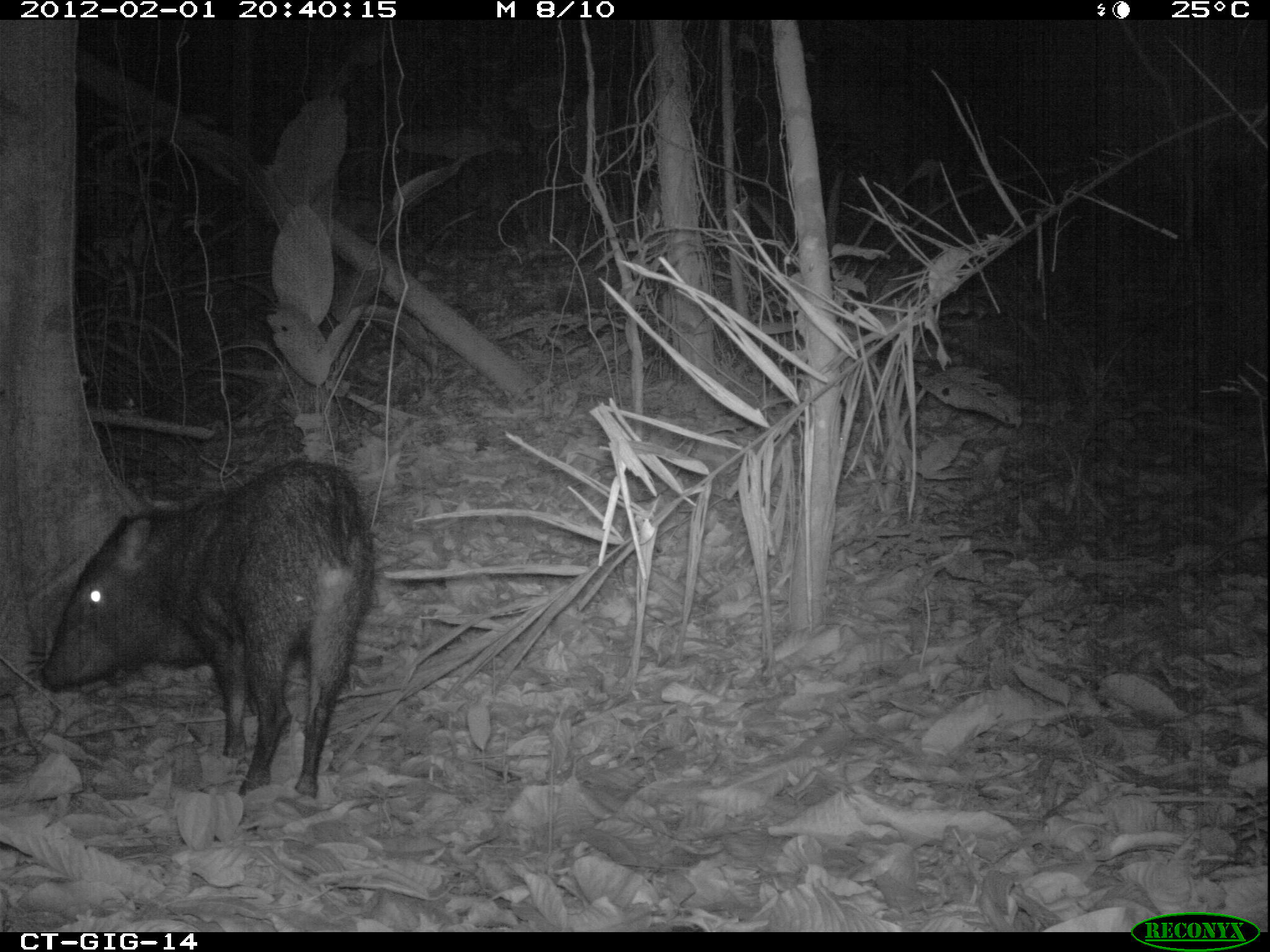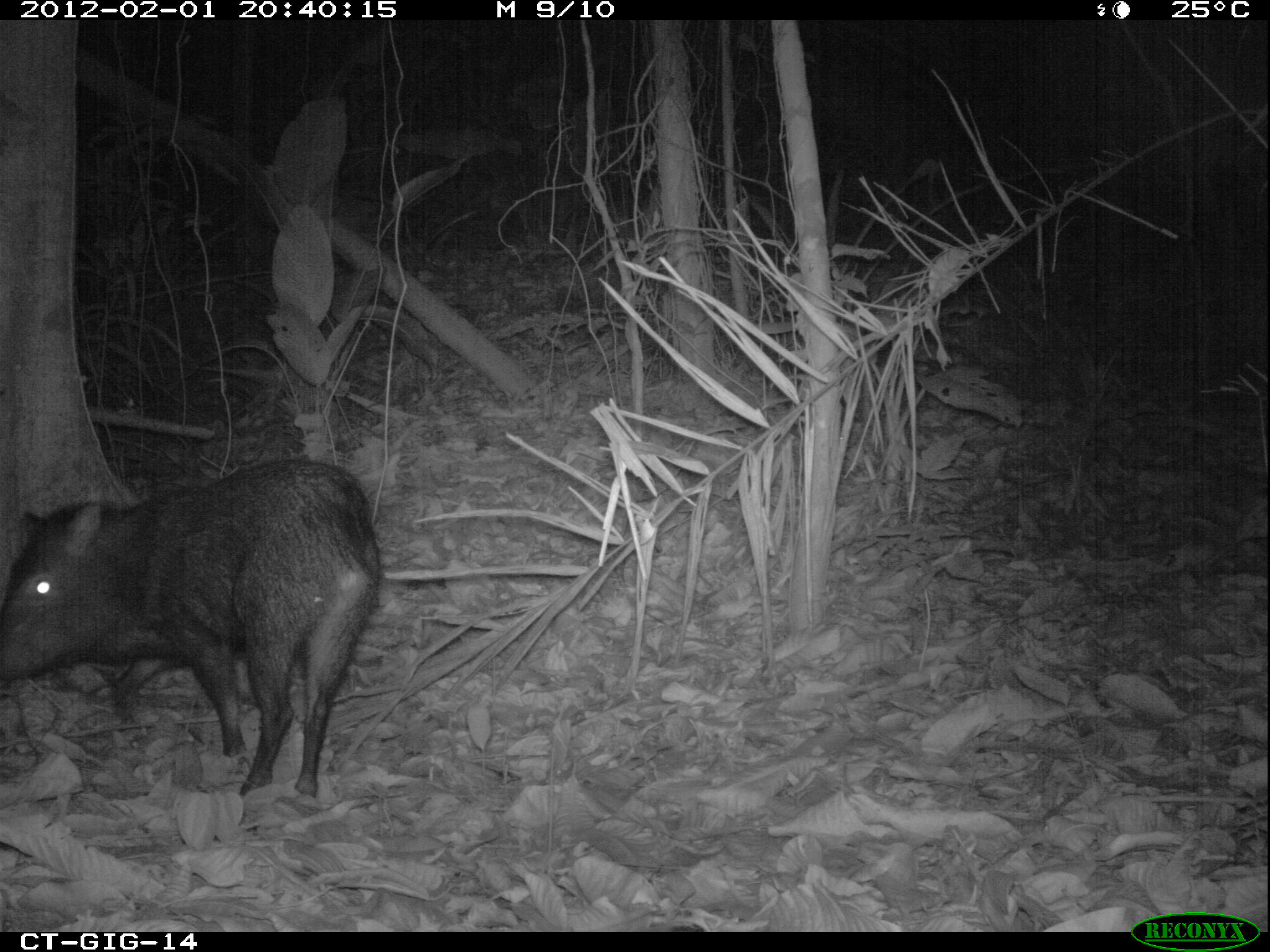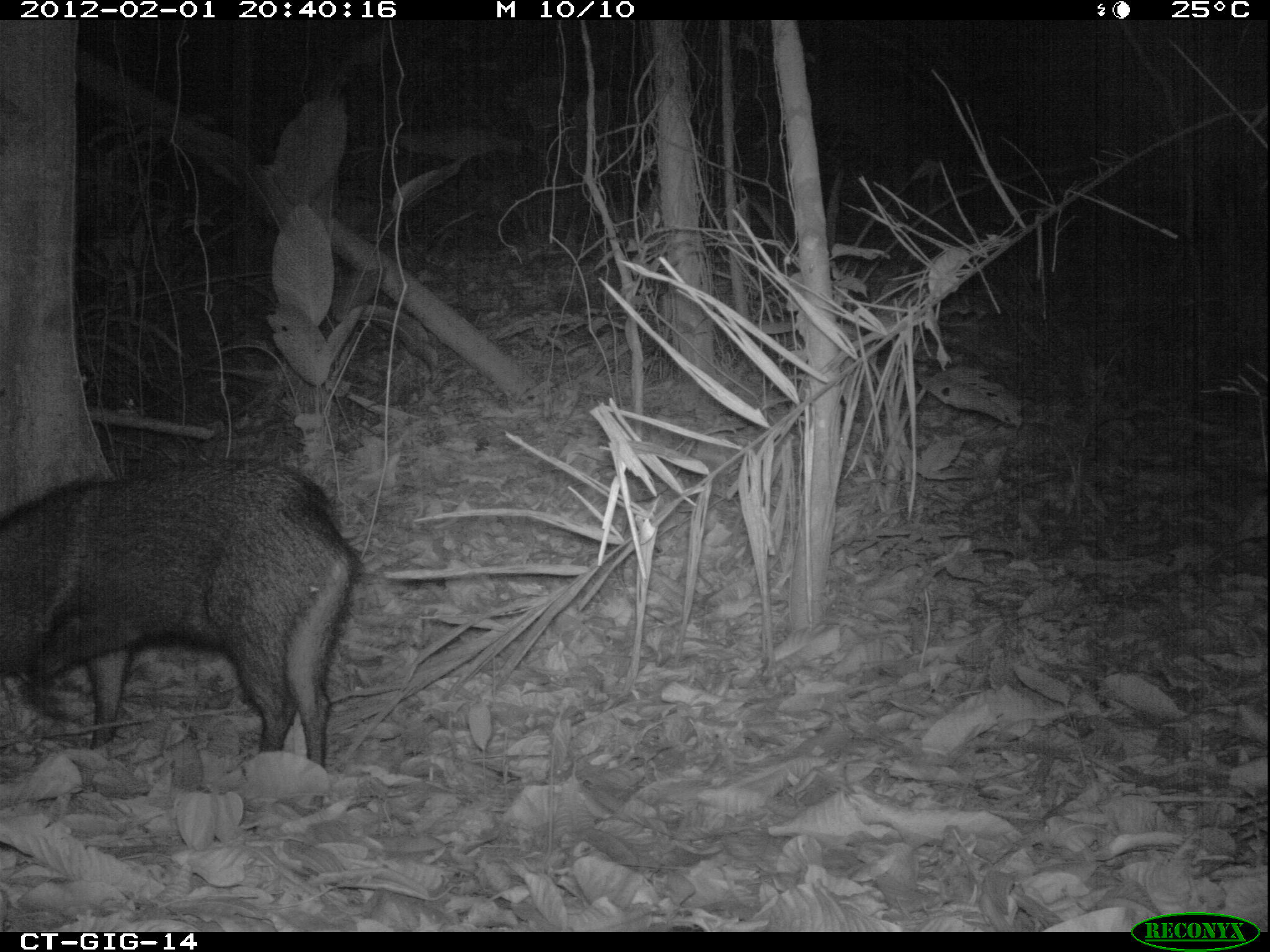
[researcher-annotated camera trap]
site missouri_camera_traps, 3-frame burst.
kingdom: Animalia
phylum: Chordata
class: Mammalia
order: Artiodactyla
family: Tayassuidae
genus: Pecari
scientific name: Pecari tajacu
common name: collared peccary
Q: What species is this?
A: Collared peccary (Pecari tajacu).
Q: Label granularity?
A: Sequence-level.